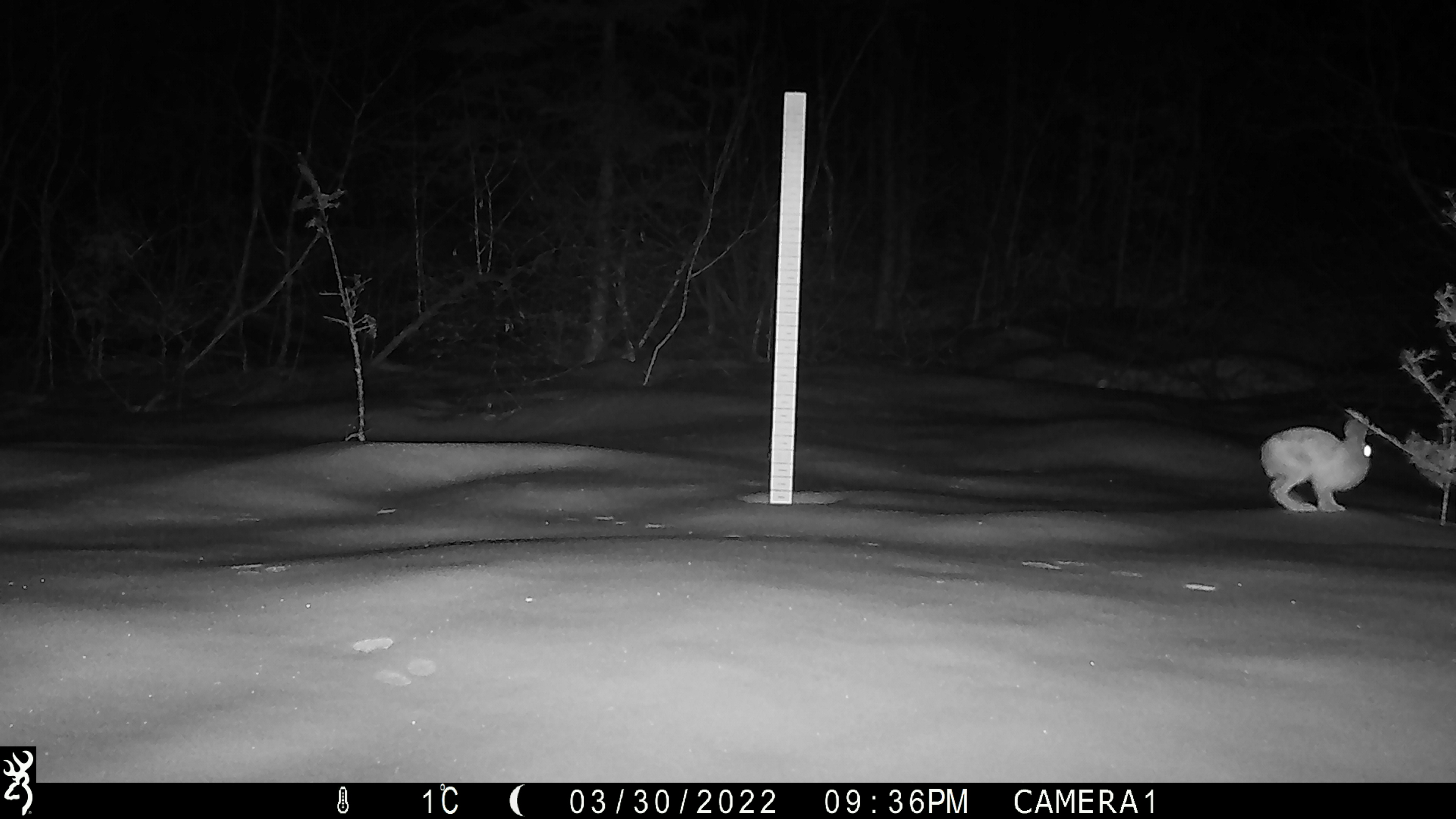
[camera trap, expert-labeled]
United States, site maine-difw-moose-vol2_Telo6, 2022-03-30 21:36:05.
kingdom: Animalia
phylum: Chordata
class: Mammalia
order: Lagomorpha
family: Leporidae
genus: Lepus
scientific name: Lepus americanus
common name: snowshoe hare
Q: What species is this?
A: Snowshoe hare (Lepus americanus).